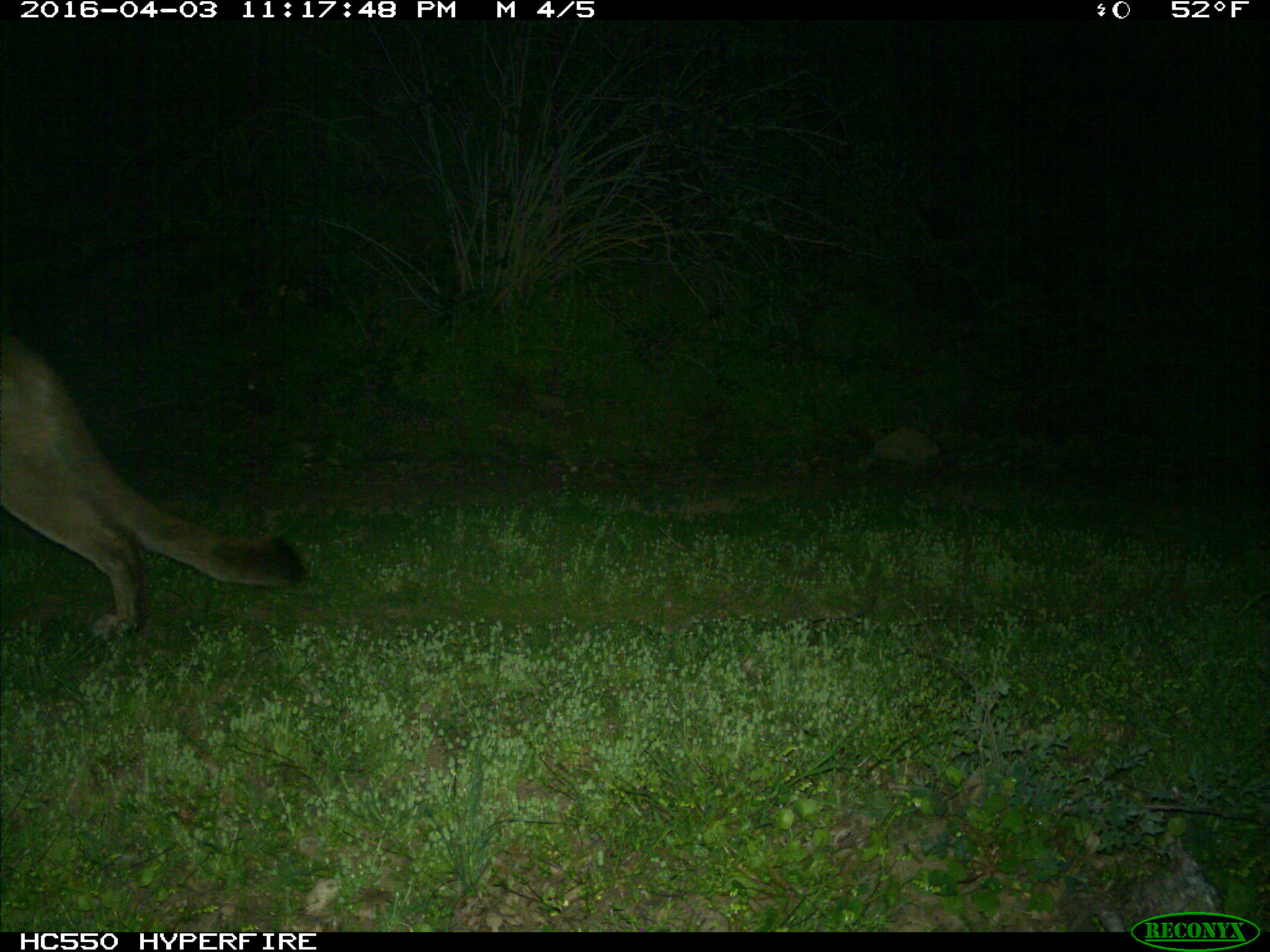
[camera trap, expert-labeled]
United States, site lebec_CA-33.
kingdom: Animalia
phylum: Chordata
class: Mammalia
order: Carnivora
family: Felidae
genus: Puma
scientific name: Puma concolor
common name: mountain lion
Puma concolor (mountain lion).